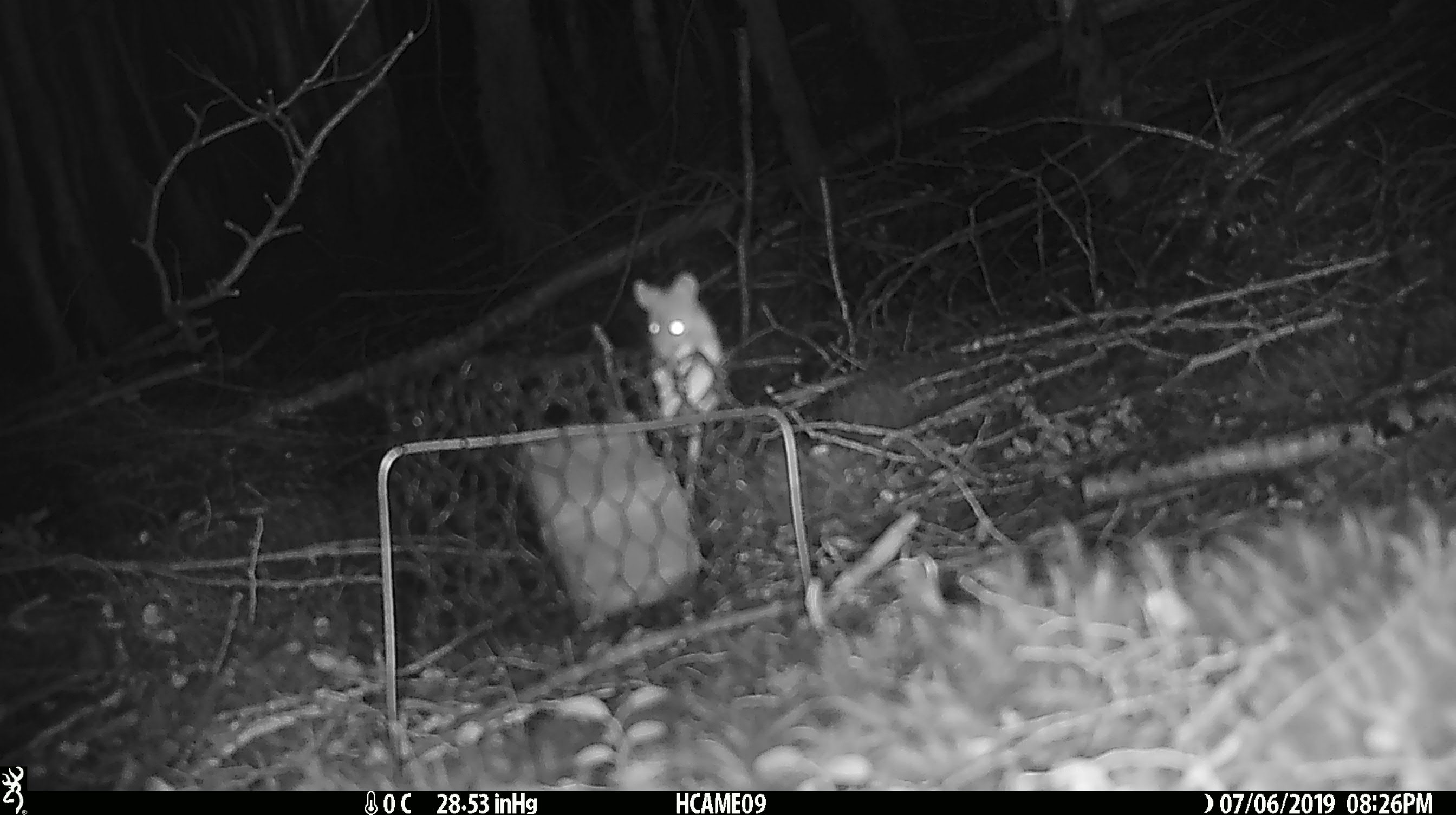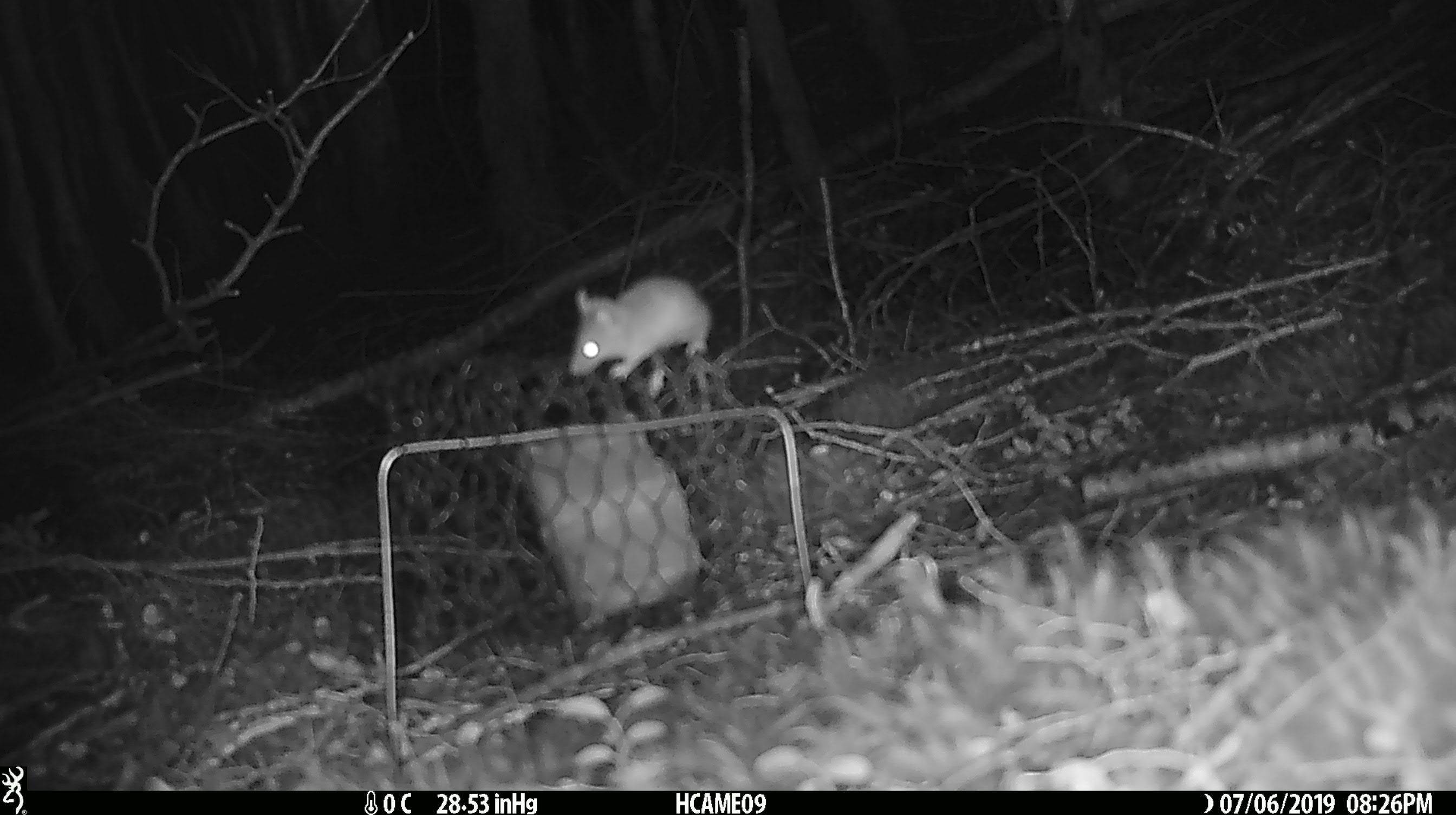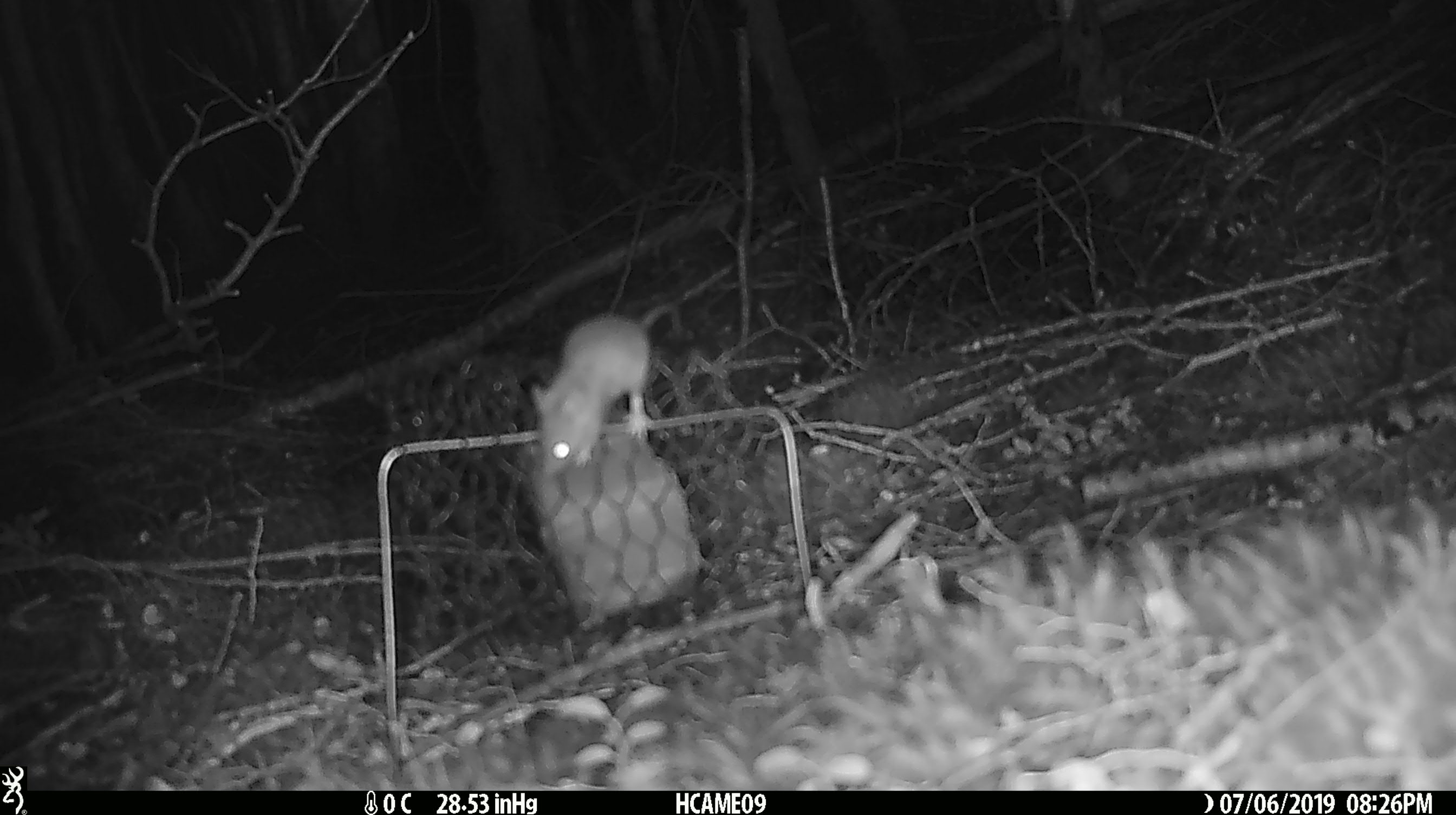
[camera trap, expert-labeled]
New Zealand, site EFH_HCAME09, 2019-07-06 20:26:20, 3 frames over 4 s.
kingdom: Animalia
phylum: Chordata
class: Mammalia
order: Rodentia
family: Muridae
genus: Mus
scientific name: Mus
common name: mouse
Mouse (Mus).